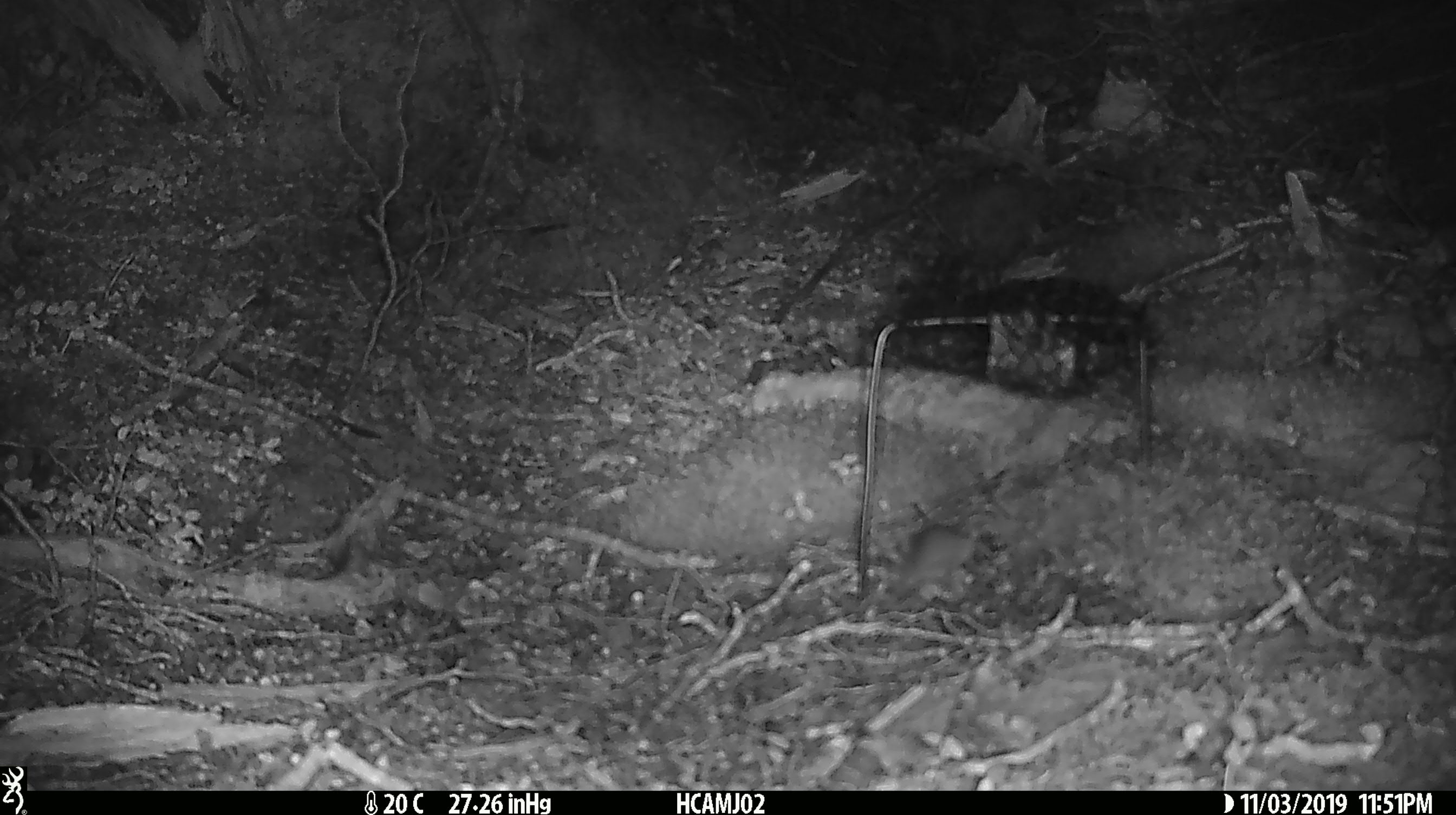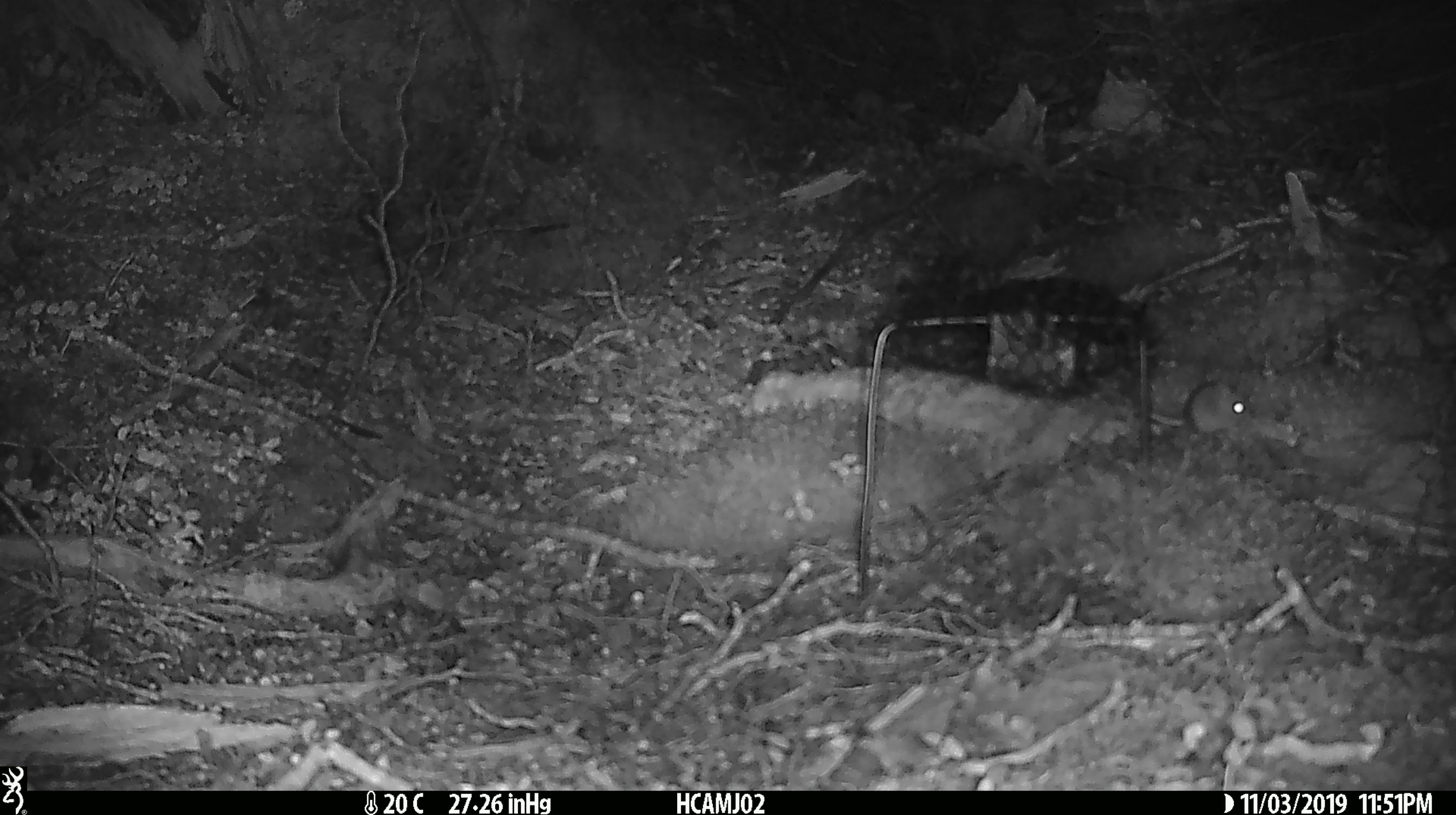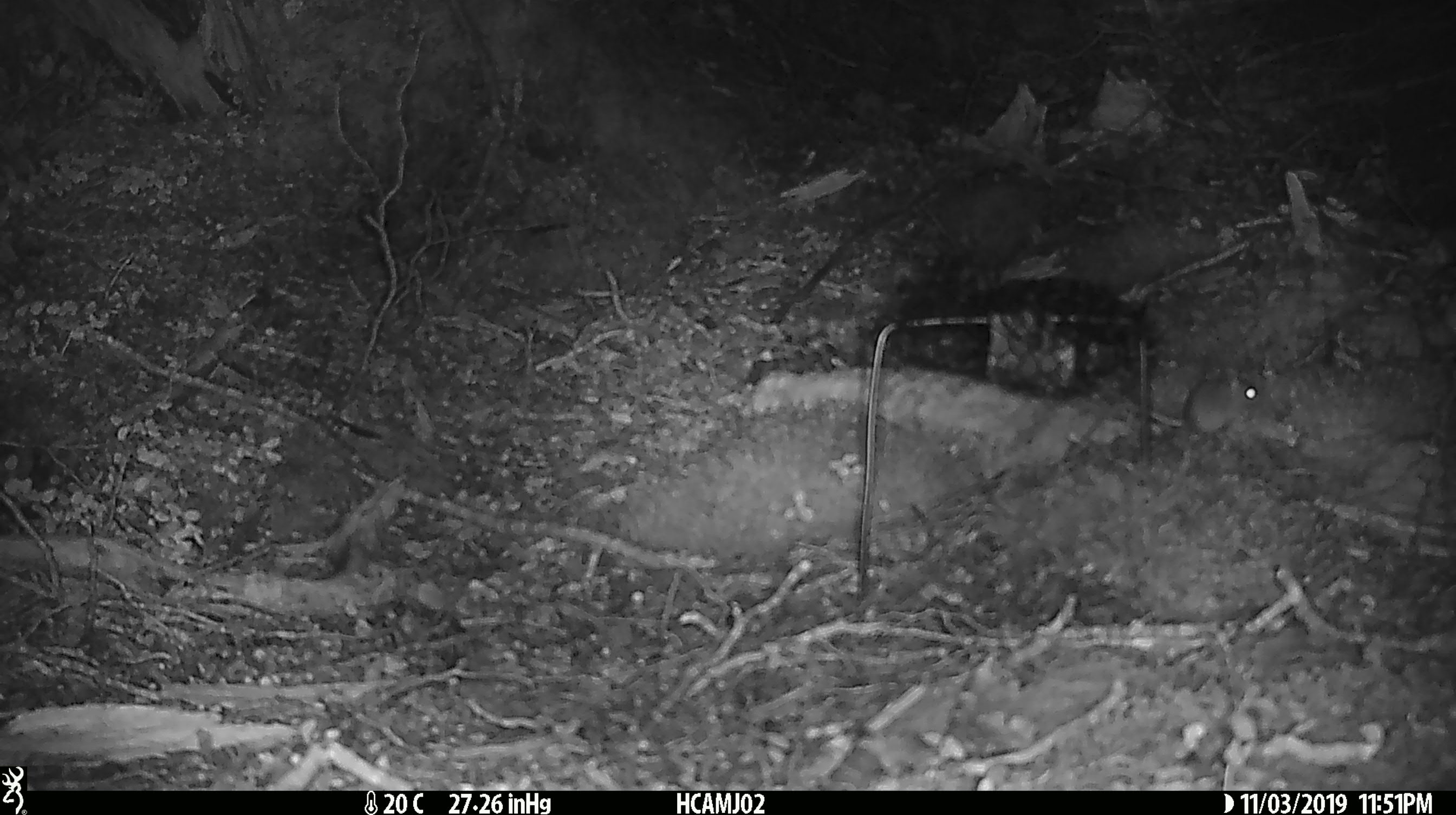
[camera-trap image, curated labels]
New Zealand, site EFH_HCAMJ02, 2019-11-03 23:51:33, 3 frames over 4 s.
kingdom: Animalia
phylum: Chordata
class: Mammalia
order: Rodentia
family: Muridae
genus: Mus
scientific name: Mus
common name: mouse